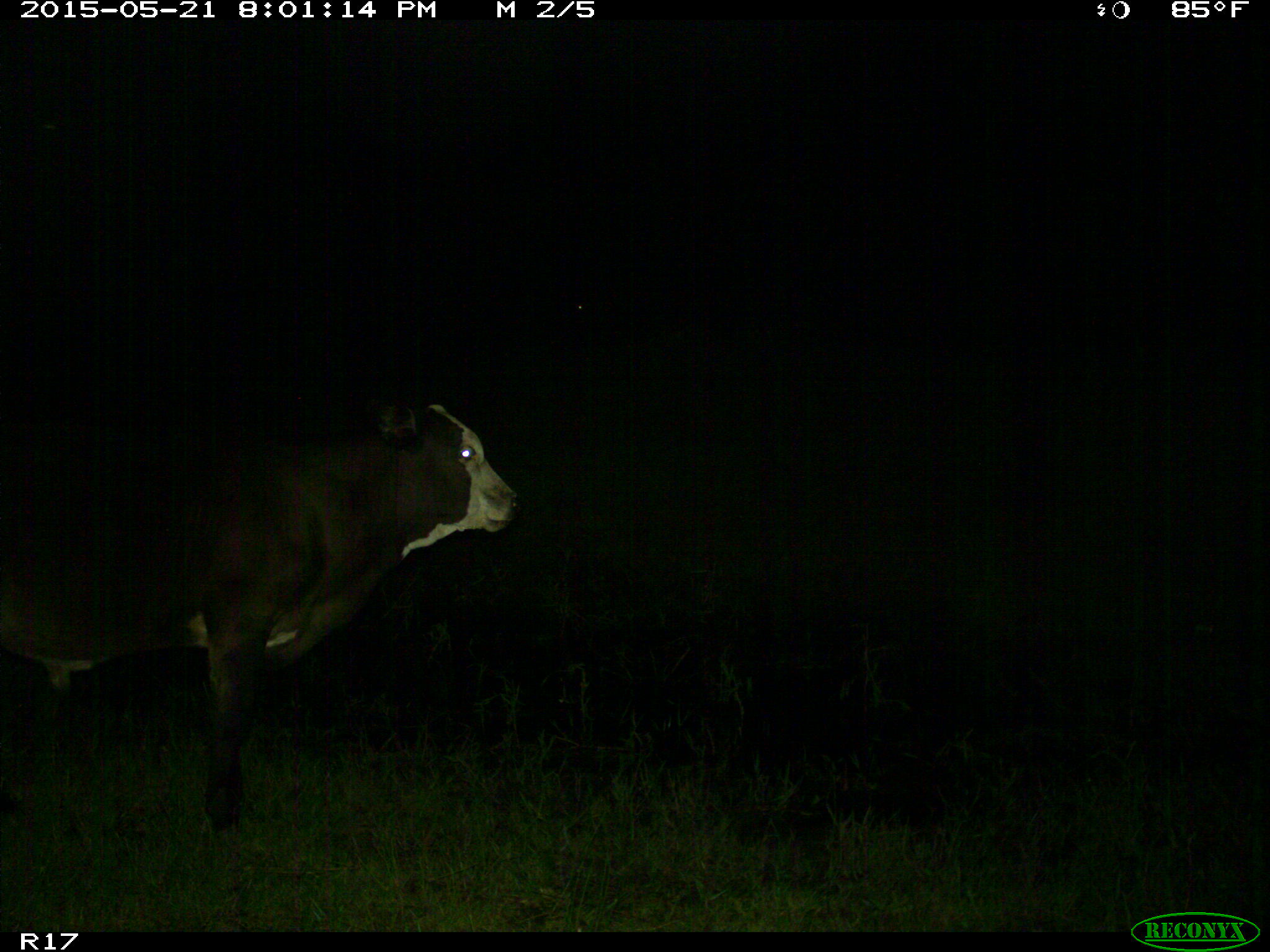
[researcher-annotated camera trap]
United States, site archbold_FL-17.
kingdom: Animalia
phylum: Chordata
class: Mammalia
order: Artiodactyla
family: Bovidae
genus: Bos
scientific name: Bos taurus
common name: domestic cow